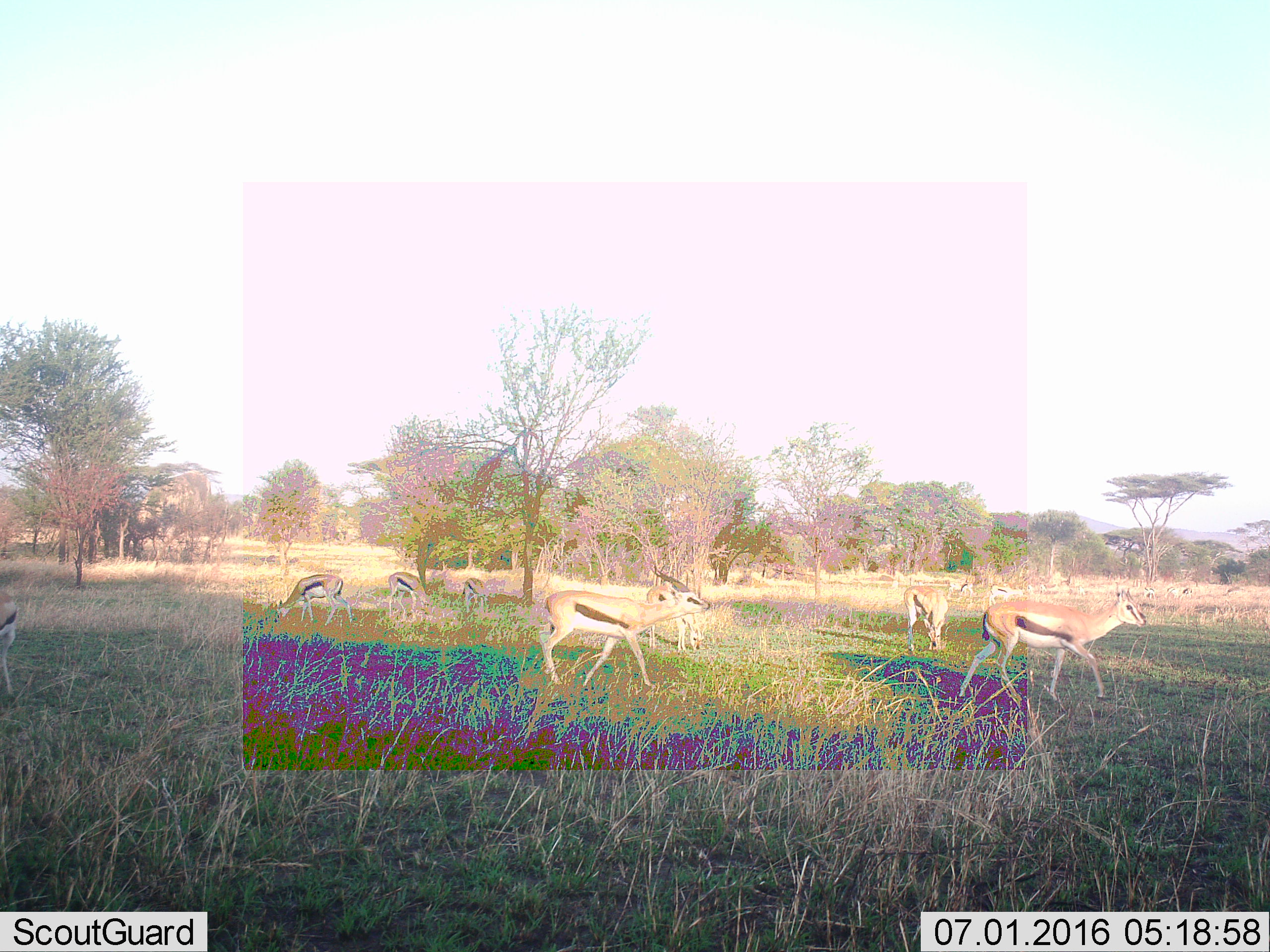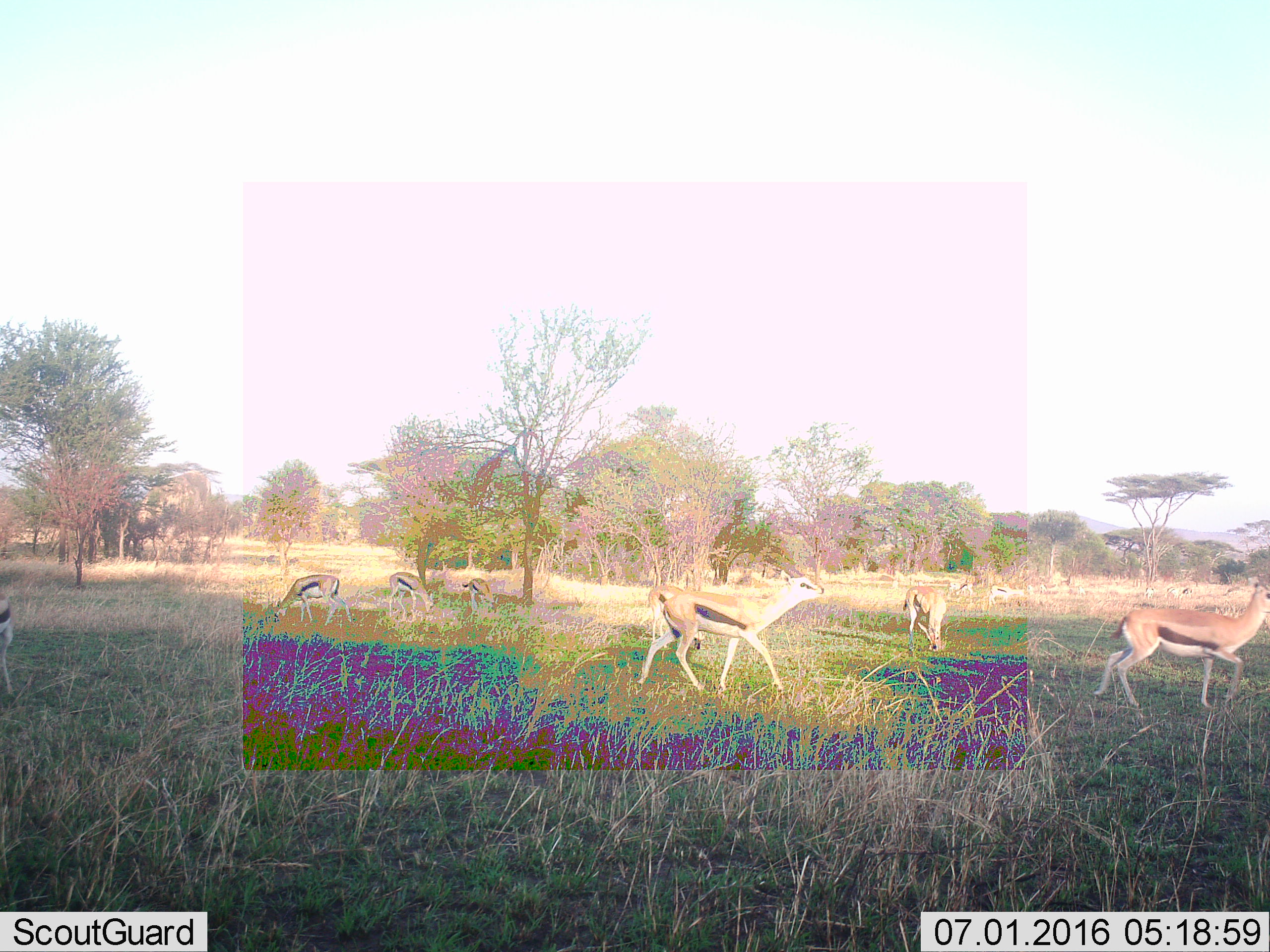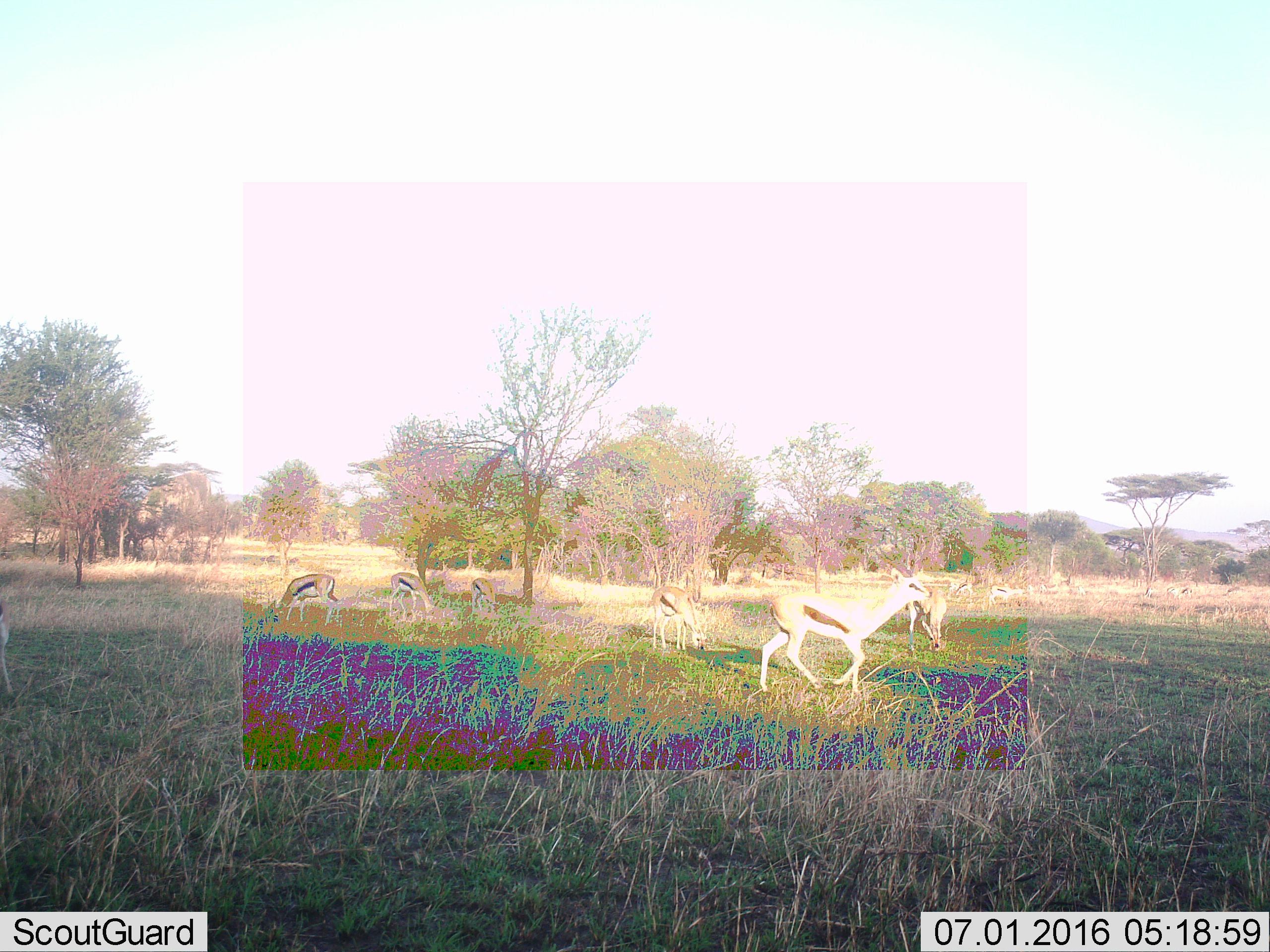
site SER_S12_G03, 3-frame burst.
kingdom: Animalia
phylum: Chordata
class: Mammalia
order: Artiodactyla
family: Bovidae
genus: Eudorcas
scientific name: Eudorcas thomsonii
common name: thomson's gazelle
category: gazellethomsons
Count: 11-50.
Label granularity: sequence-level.